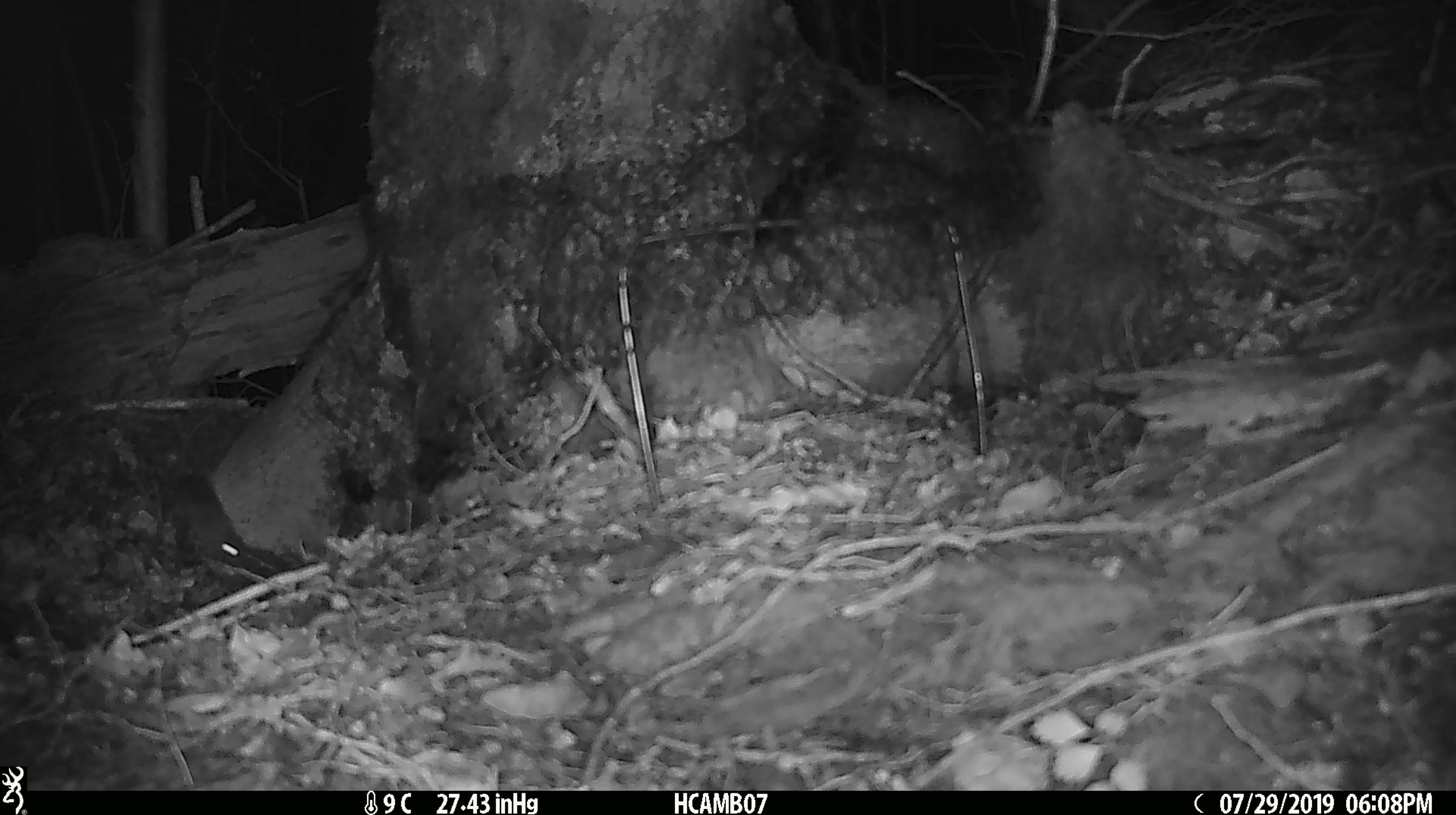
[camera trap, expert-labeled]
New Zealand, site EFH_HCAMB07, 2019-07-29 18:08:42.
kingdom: Animalia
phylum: Chordata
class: Mammalia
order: Rodentia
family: Muridae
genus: Mus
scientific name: Mus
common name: mouse